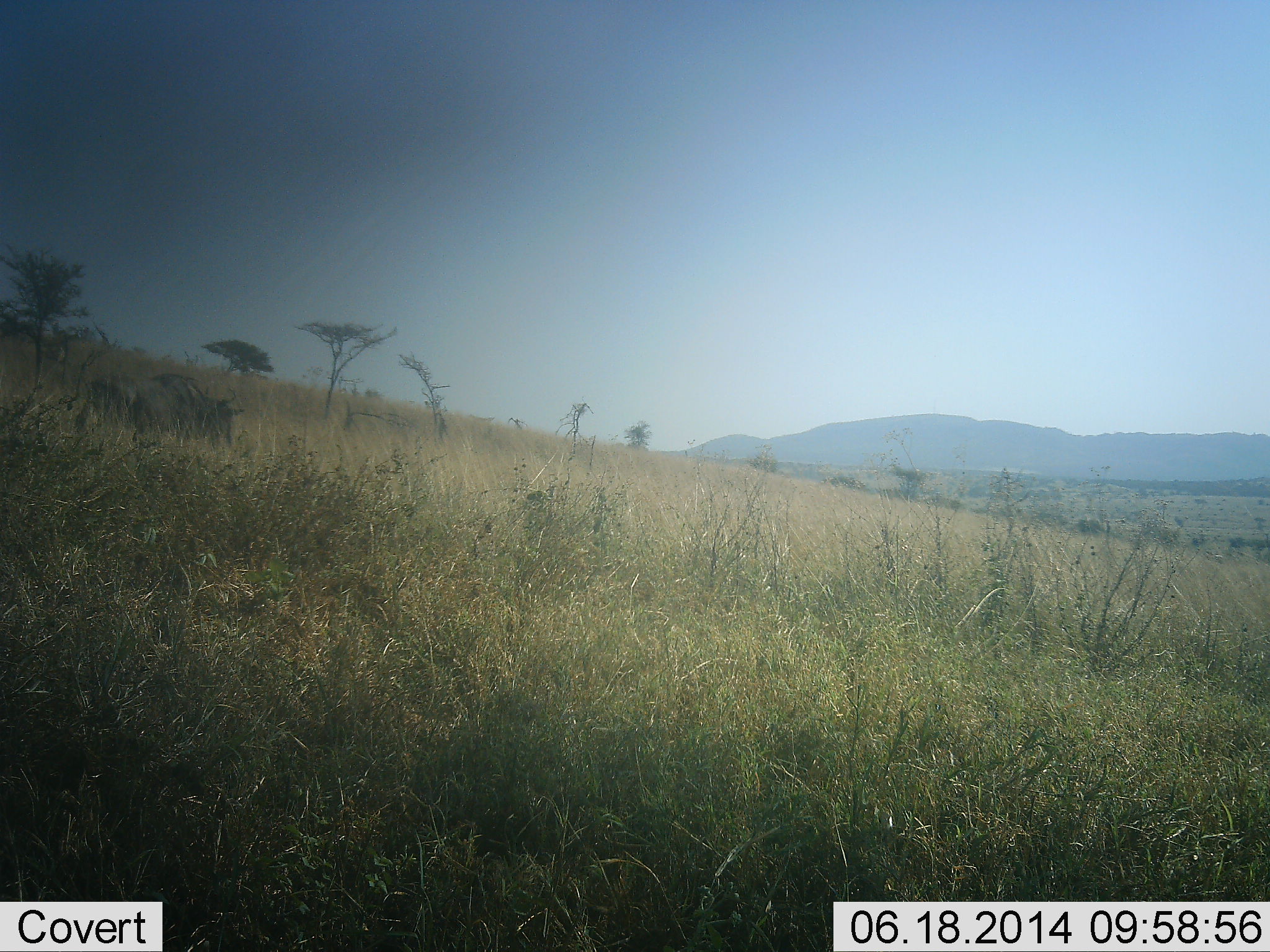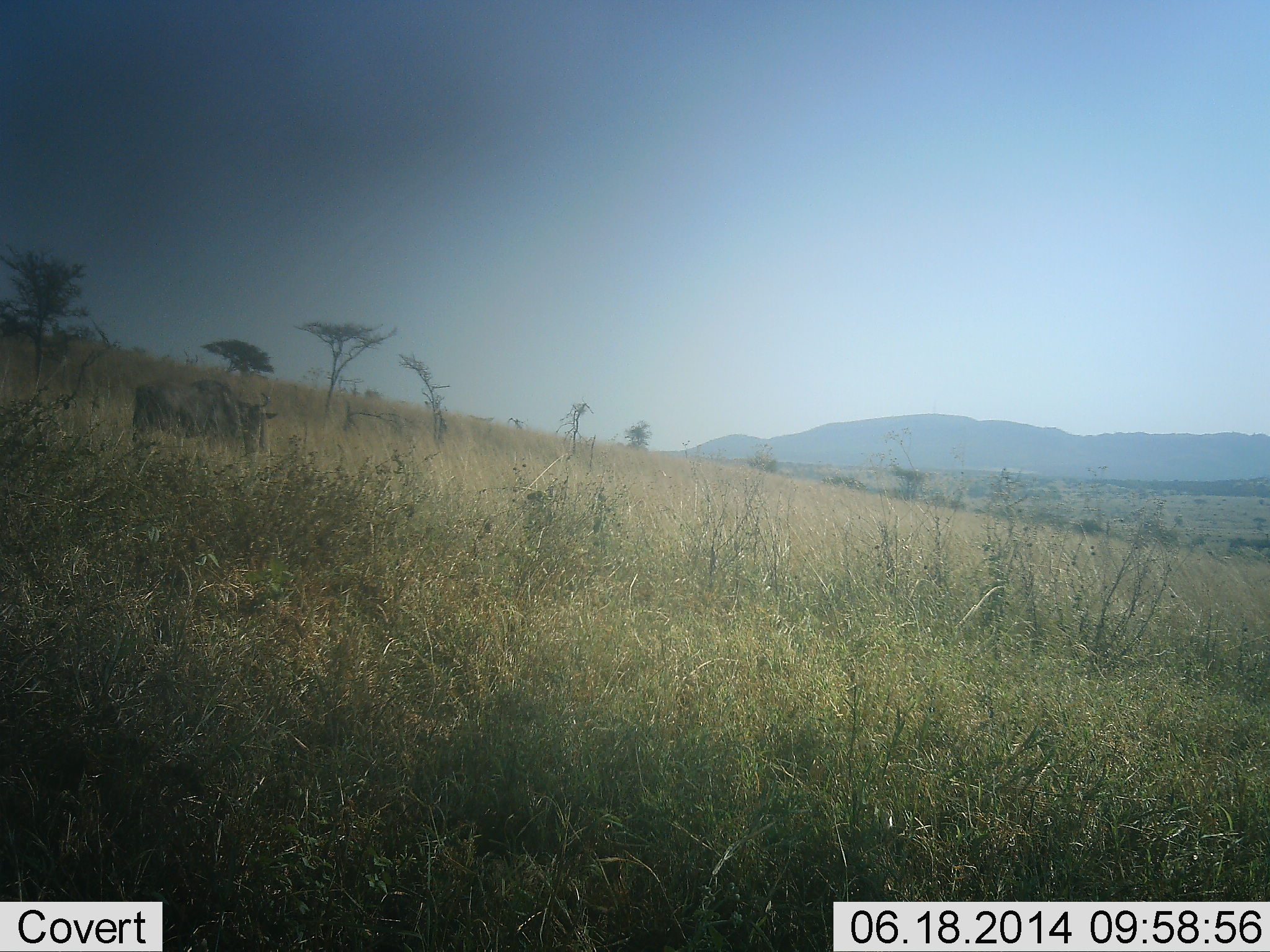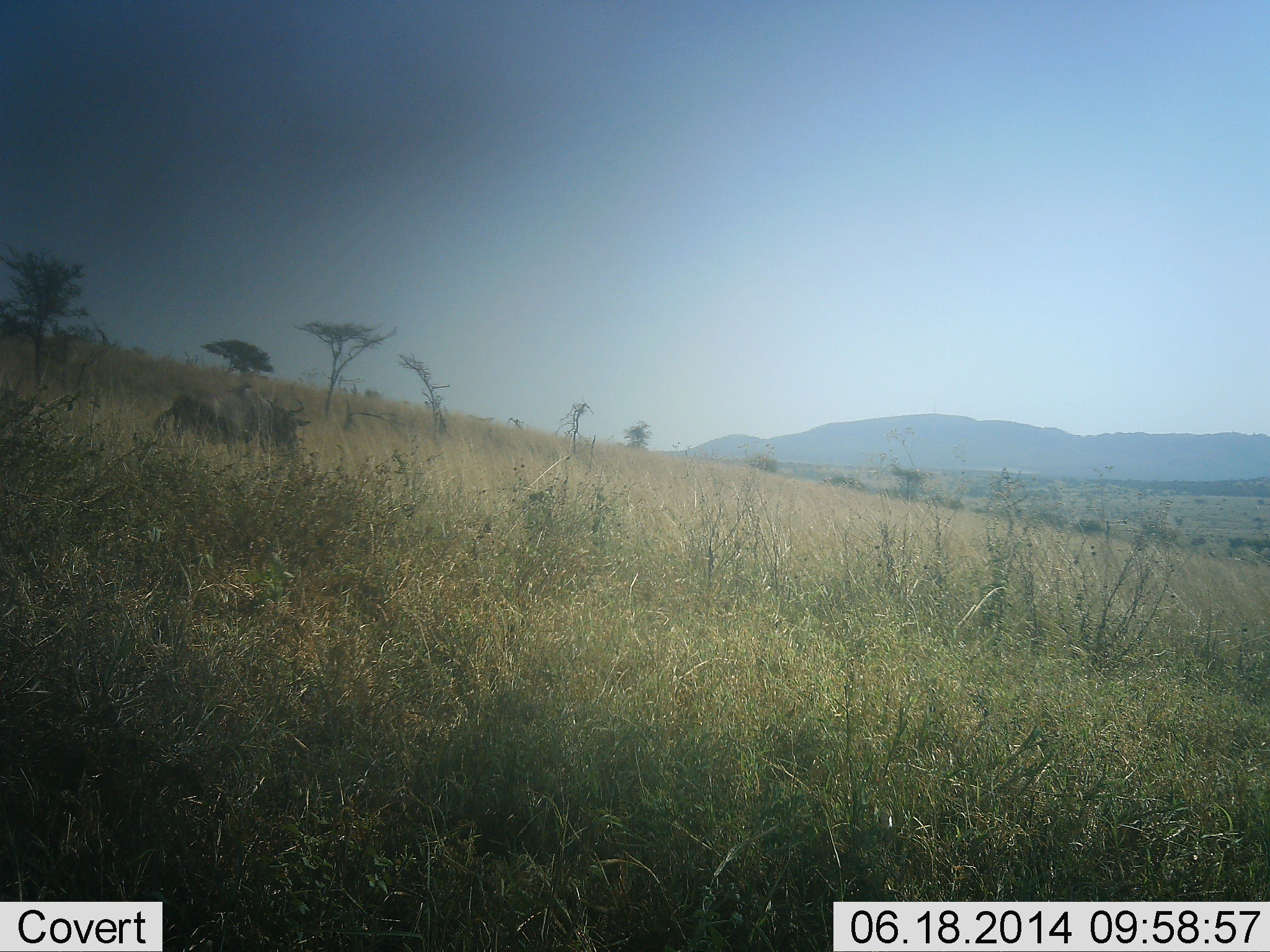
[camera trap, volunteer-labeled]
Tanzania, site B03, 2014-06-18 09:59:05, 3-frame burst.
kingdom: Animalia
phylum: Chordata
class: Mammalia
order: Artiodactyla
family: Bovidae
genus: Connochaetes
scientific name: Connochaetes taurinus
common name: blue wildebeest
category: wildebeest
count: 1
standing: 0%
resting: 0%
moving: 100%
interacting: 0%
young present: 0%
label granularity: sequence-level